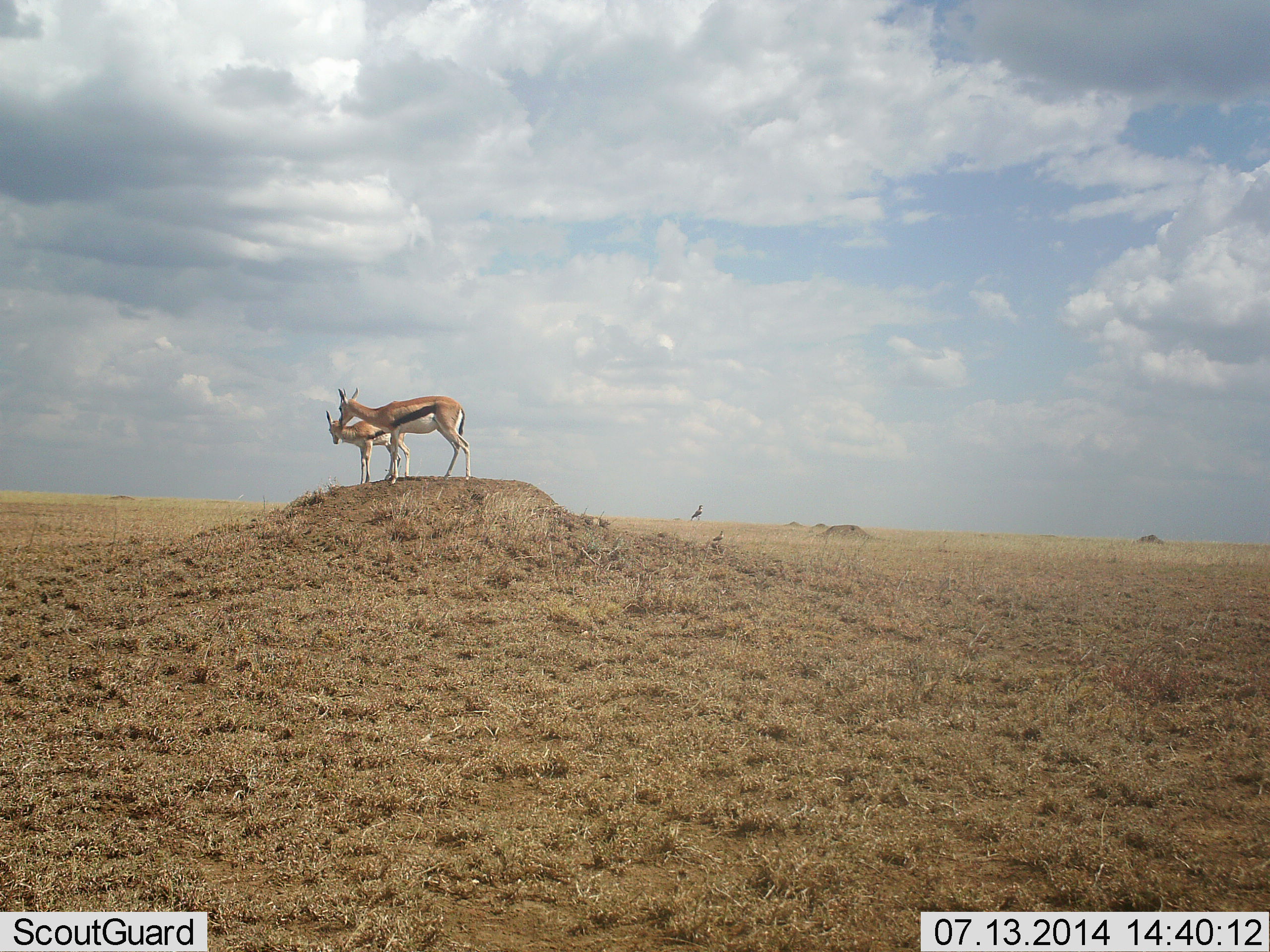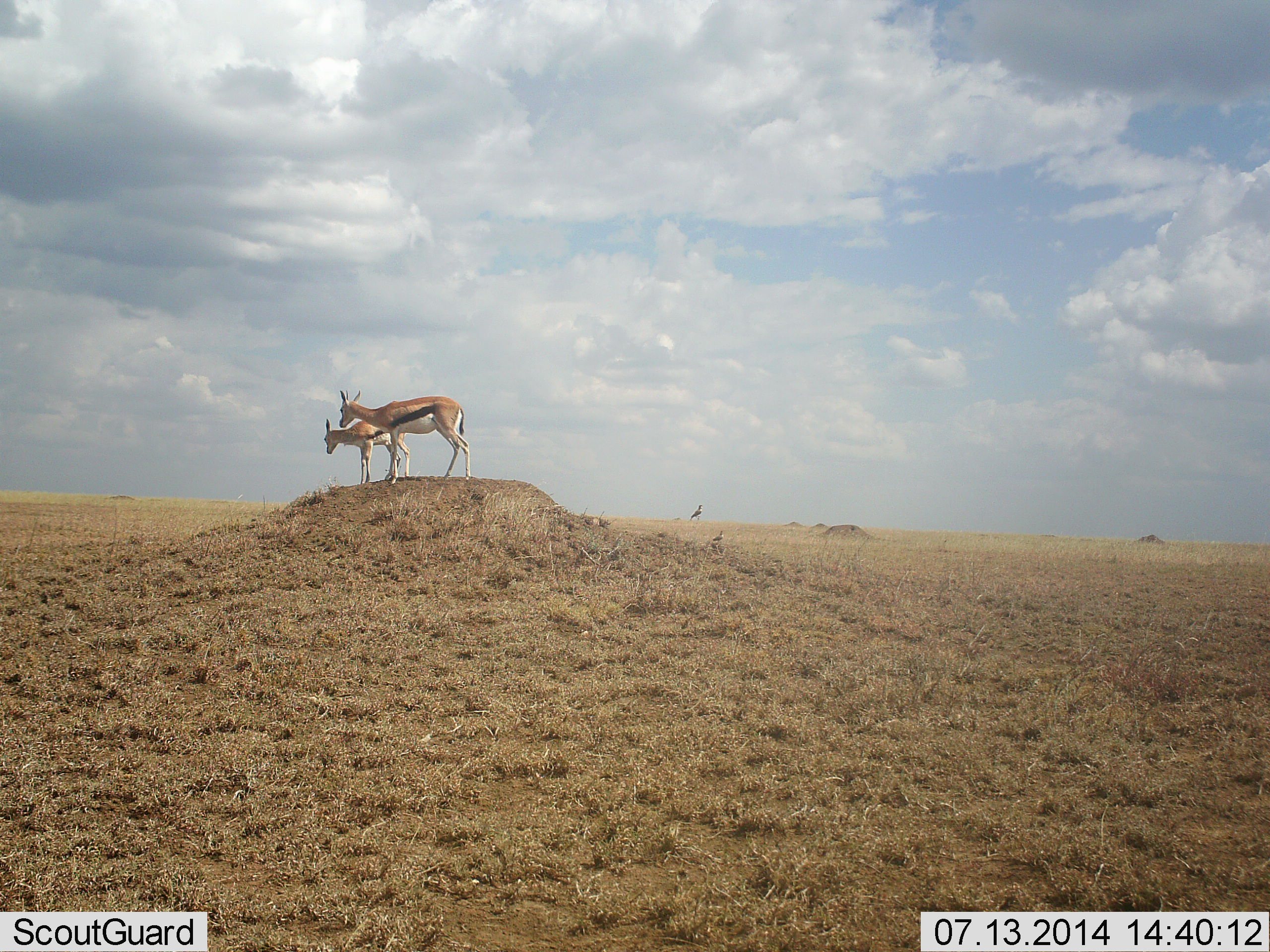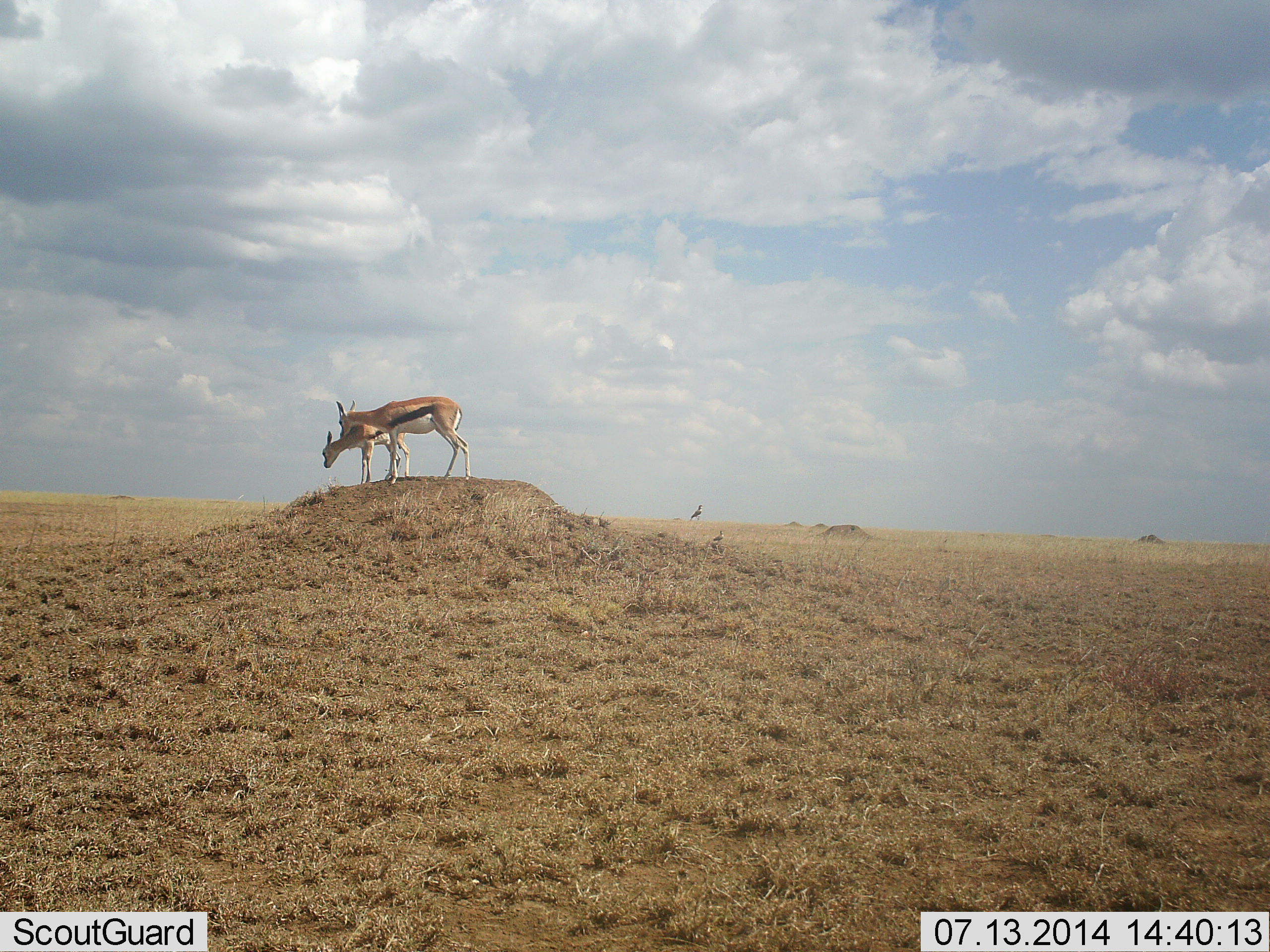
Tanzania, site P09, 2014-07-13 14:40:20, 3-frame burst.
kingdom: Animalia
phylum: Chordata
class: Mammalia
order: Artiodactyla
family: Bovidae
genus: Eudorcas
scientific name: Eudorcas thomsonii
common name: thomson's gazelle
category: gazellethomsons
Gazellethomsons (thomson's gazelle) (Eudorcas thomsonii), count 2. Behavior (volunteer vote fractions): standing 91%, resting 0%, moving 0%, interacting 18%. Young present (vote fraction): 27%. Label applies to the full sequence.